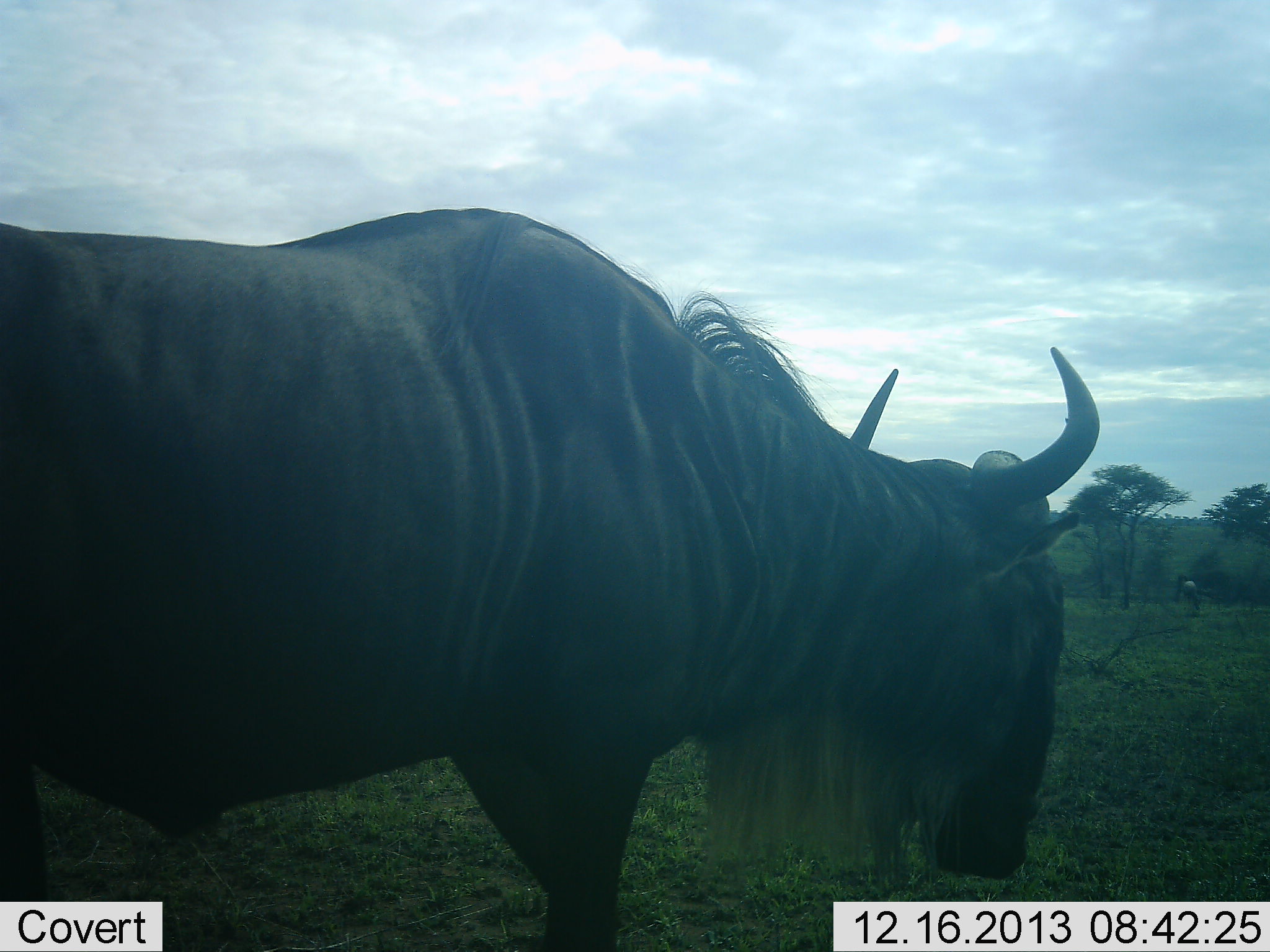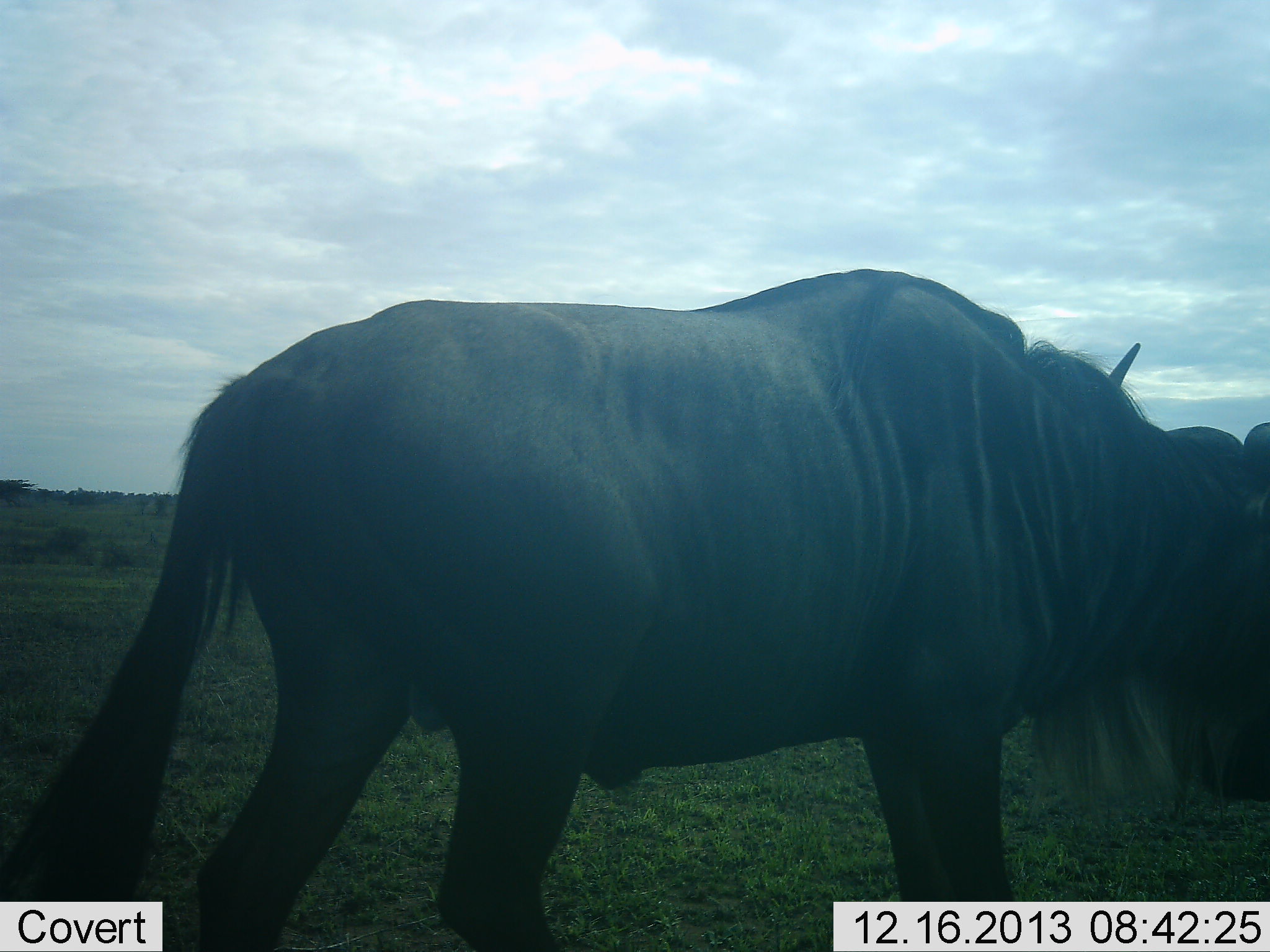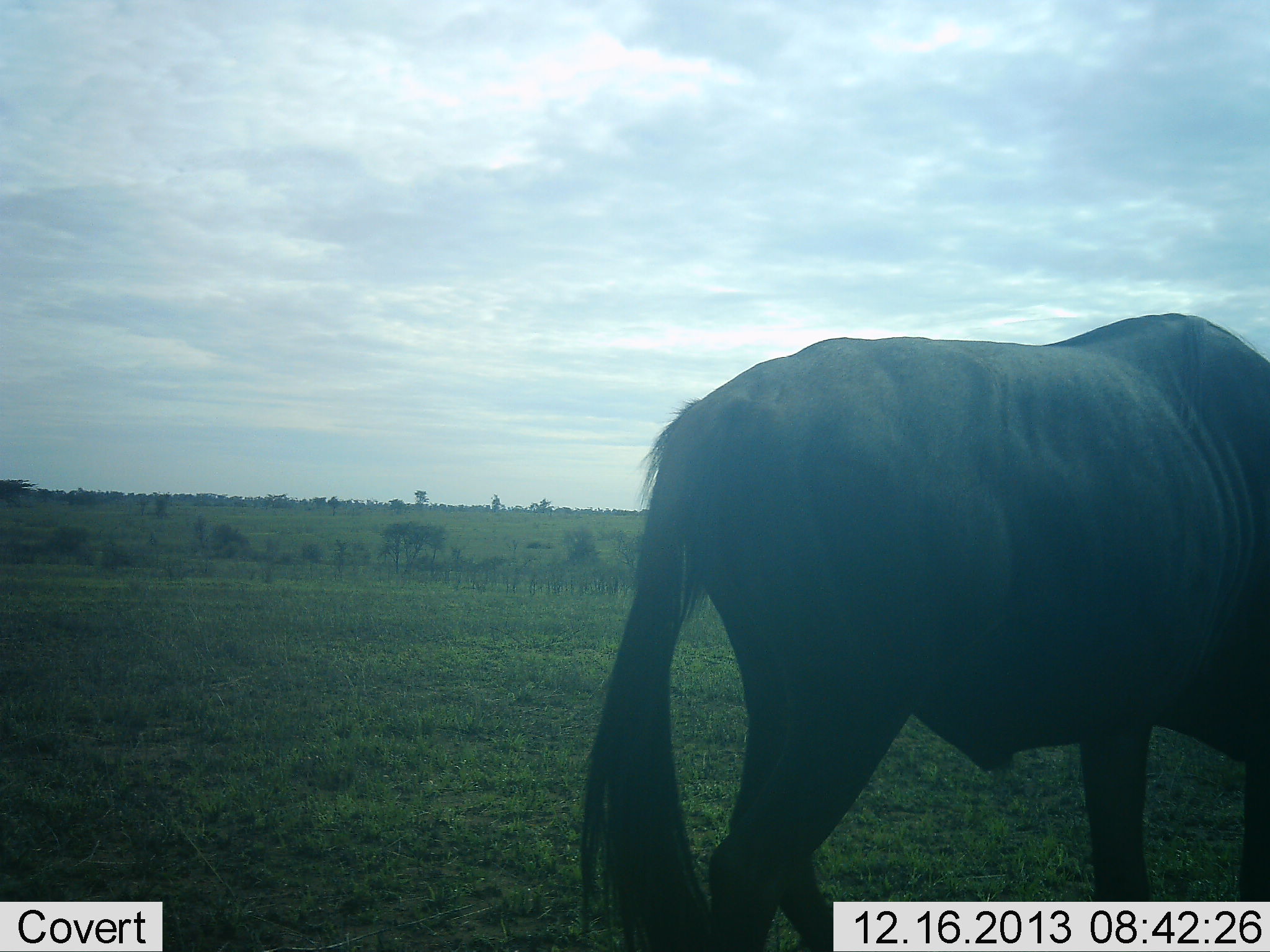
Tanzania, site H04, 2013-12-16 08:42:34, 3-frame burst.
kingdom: Animalia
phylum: Chordata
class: Mammalia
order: Artiodactyla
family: Bovidae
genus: Connochaetes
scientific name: Connochaetes taurinus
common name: blue wildebeest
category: wildebeest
Wildebeest (blue wildebeest) (Connochaetes taurinus), count 1. Behavior (volunteer vote fractions): standing 20%, resting 2%, moving 80%, interacting 0%. Young present (vote fraction): 0%. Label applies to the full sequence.